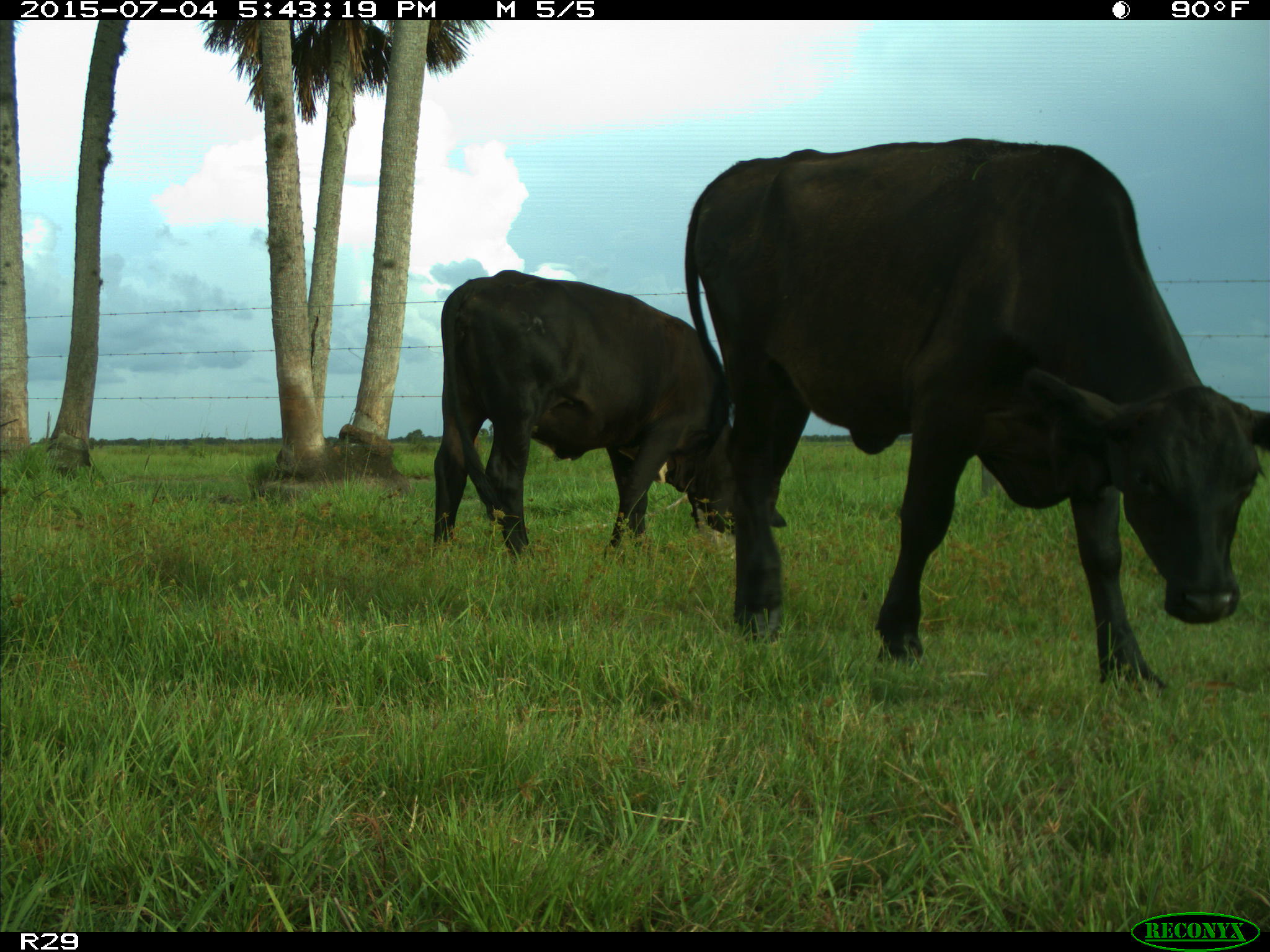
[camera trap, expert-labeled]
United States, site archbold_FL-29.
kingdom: Animalia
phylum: Chordata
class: Mammalia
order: Artiodactyla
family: Bovidae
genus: Bos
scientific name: Bos taurus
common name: domestic cow